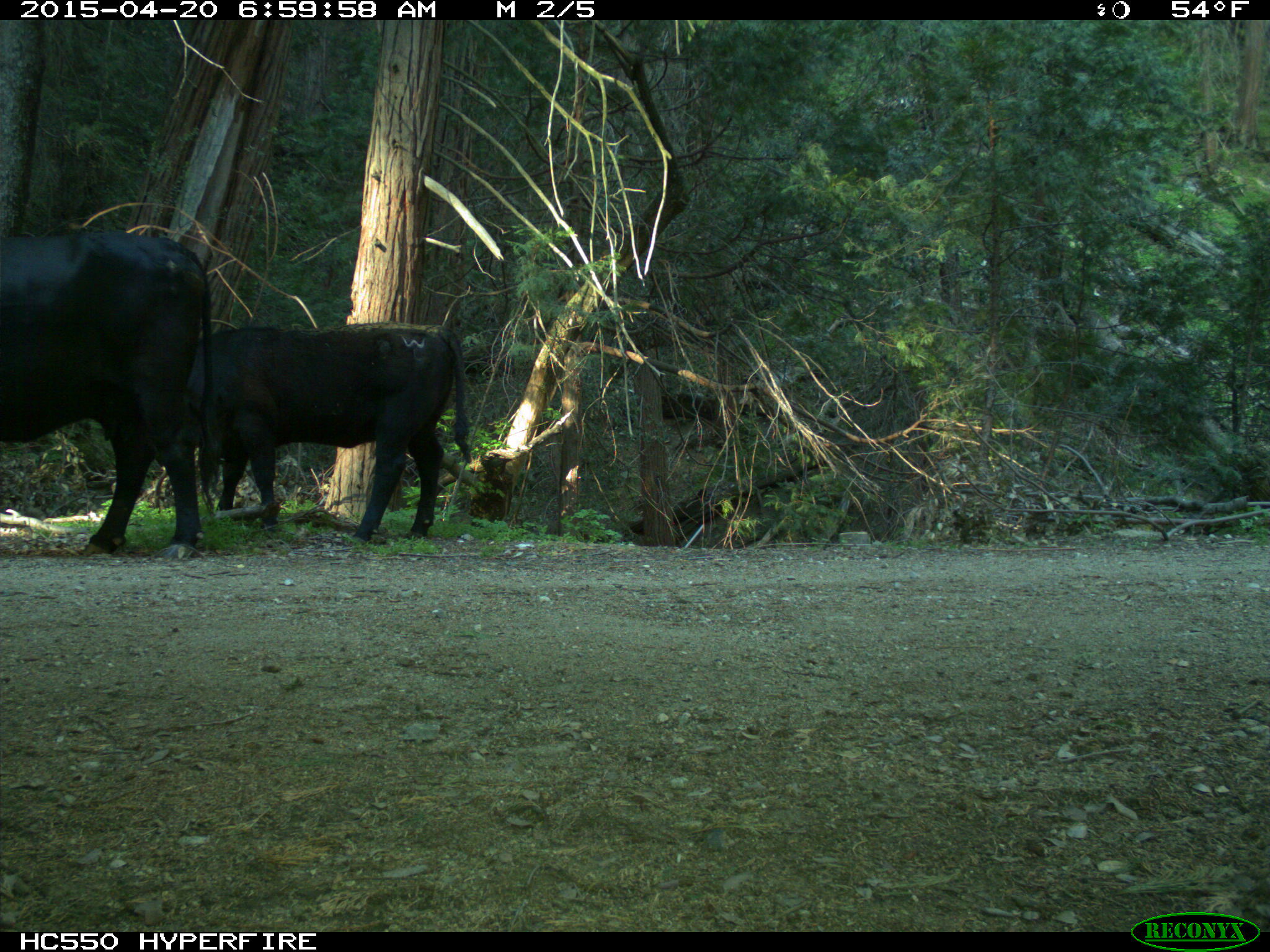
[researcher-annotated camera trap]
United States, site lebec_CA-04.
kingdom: Animalia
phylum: Chordata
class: Mammalia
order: Artiodactyla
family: Bovidae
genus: Bos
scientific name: Bos taurus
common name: domestic cow